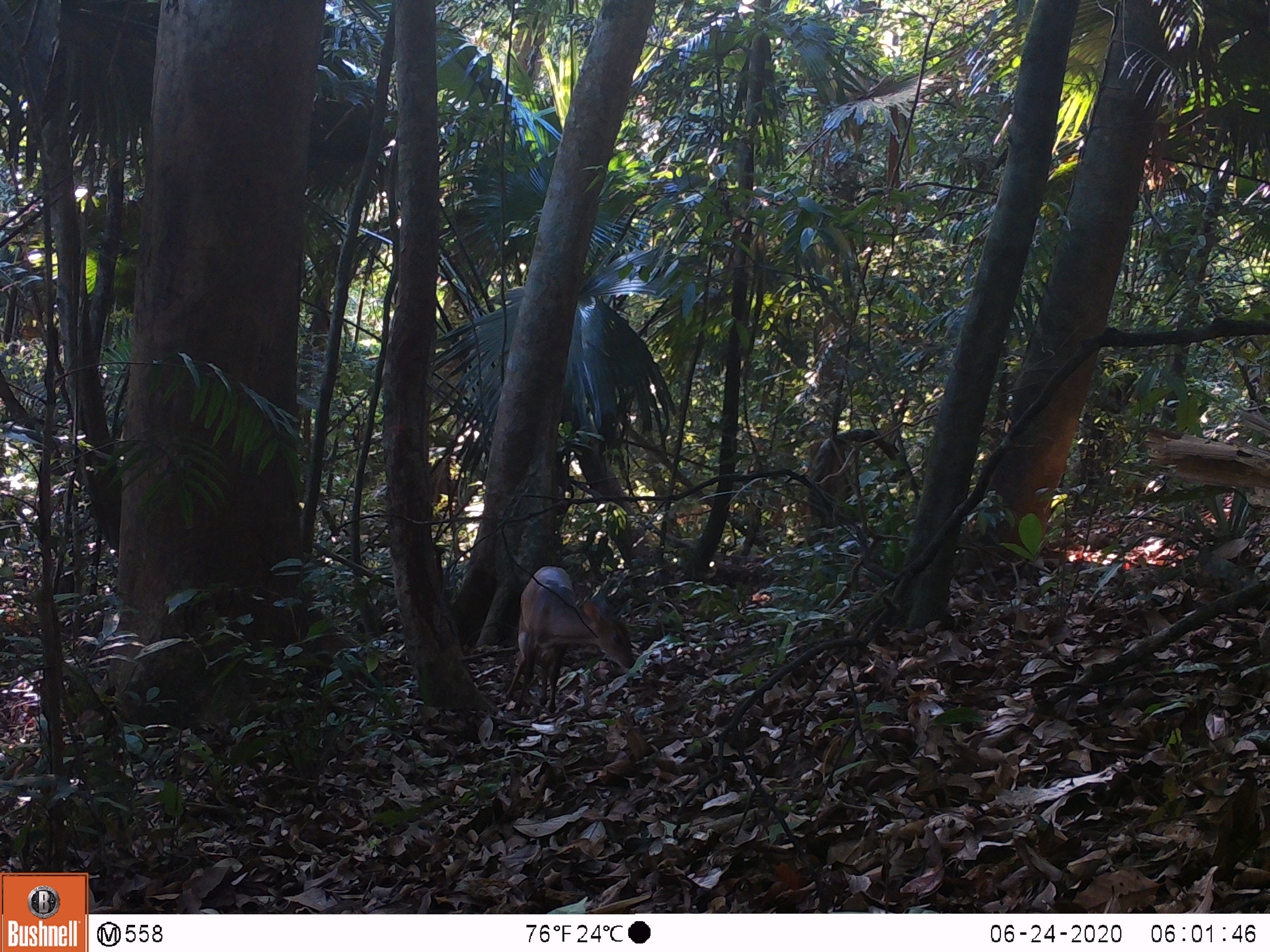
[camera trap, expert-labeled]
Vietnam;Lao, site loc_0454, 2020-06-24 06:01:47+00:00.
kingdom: Animalia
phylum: Chordata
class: Mammalia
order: Artiodactyla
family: Cervidae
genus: Muntiacus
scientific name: Muntiacus vuquangensis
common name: large-antlered muntjac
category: large antlered muntjac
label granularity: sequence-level